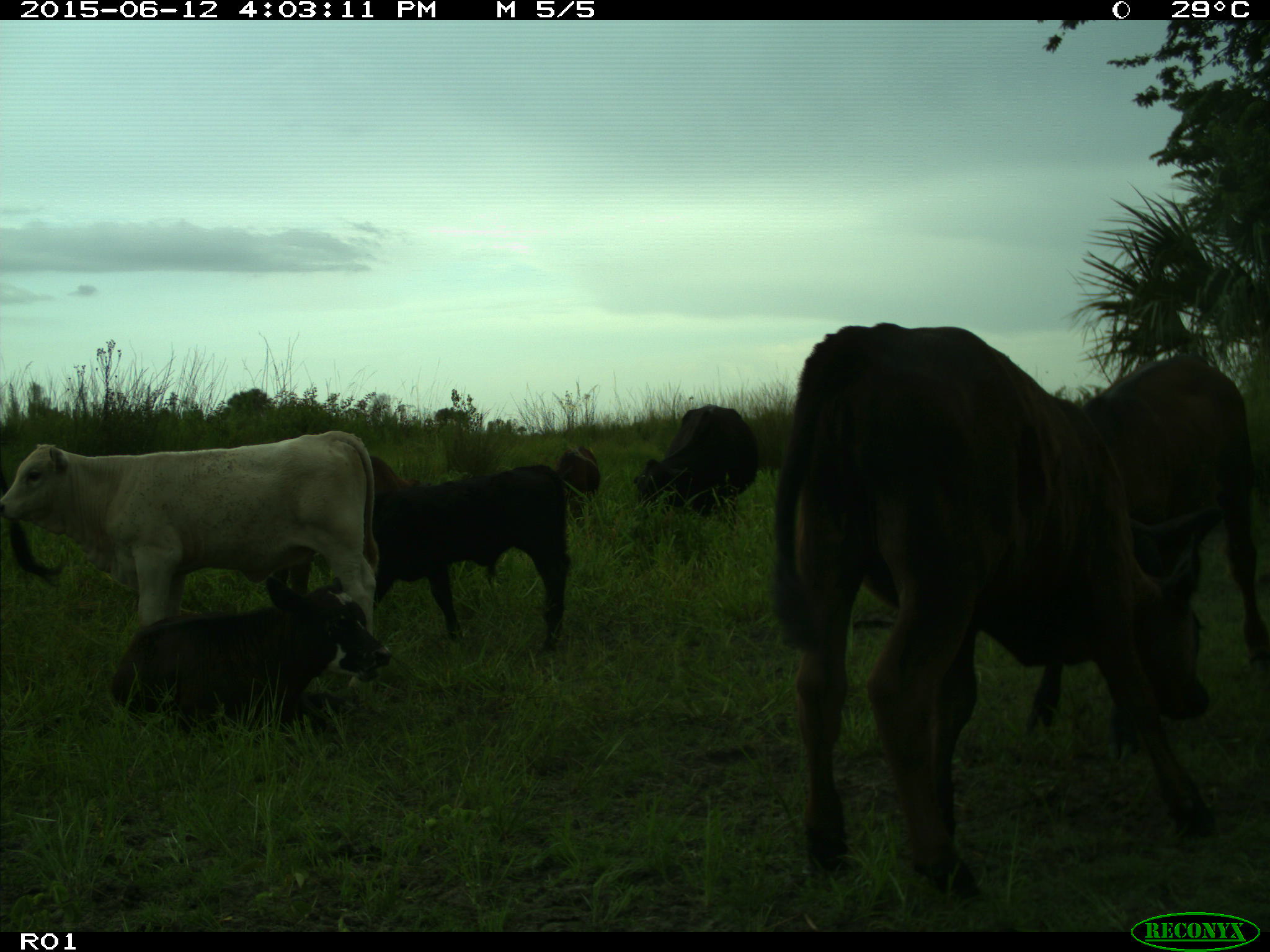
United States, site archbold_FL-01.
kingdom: Animalia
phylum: Chordata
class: Mammalia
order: Artiodactyla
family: Bovidae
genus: Bos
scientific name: Bos taurus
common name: domestic cow